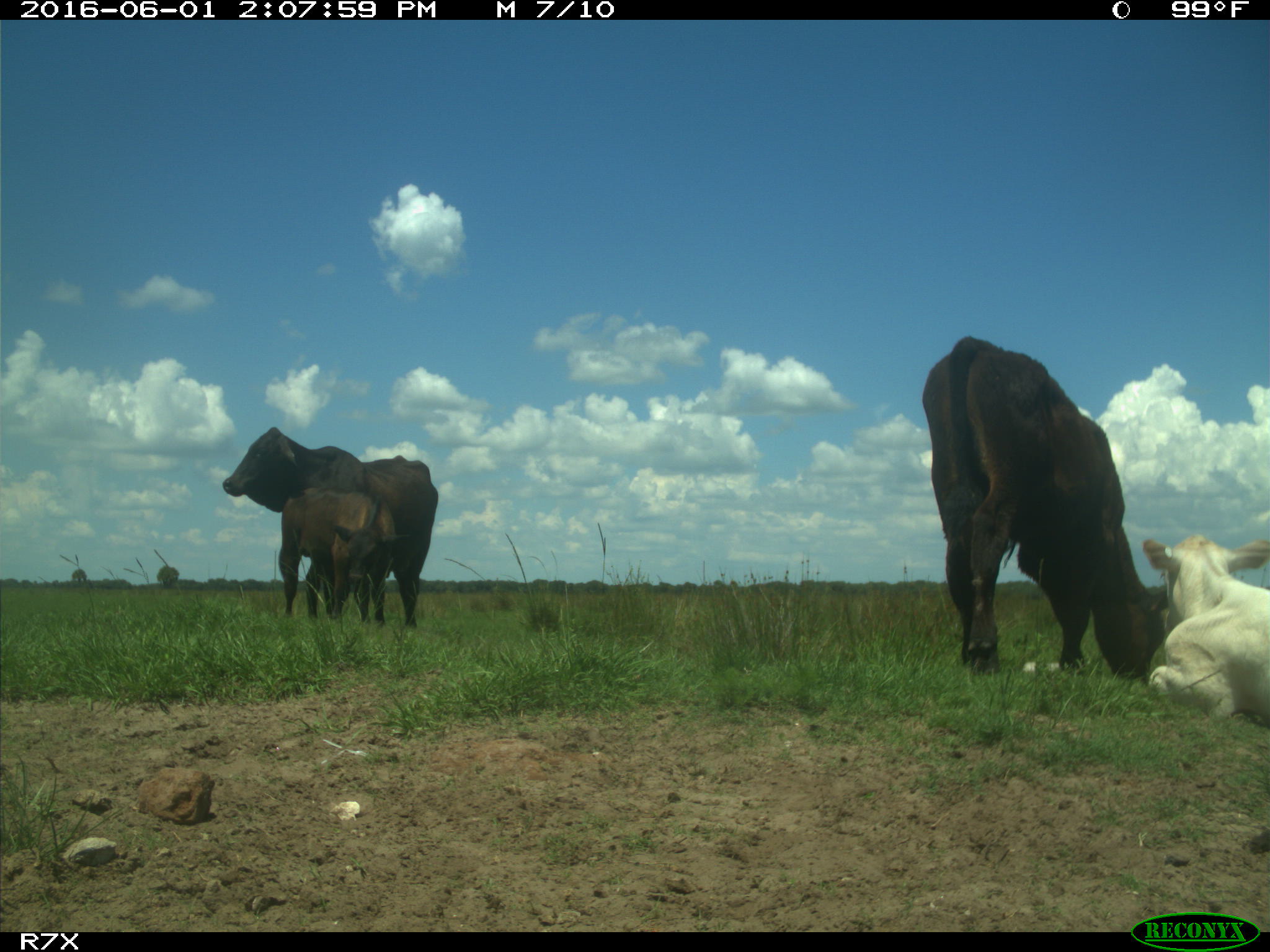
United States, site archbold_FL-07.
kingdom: Animalia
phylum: Chordata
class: Mammalia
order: Artiodactyla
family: Bovidae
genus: Bos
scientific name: Bos taurus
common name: domestic cow